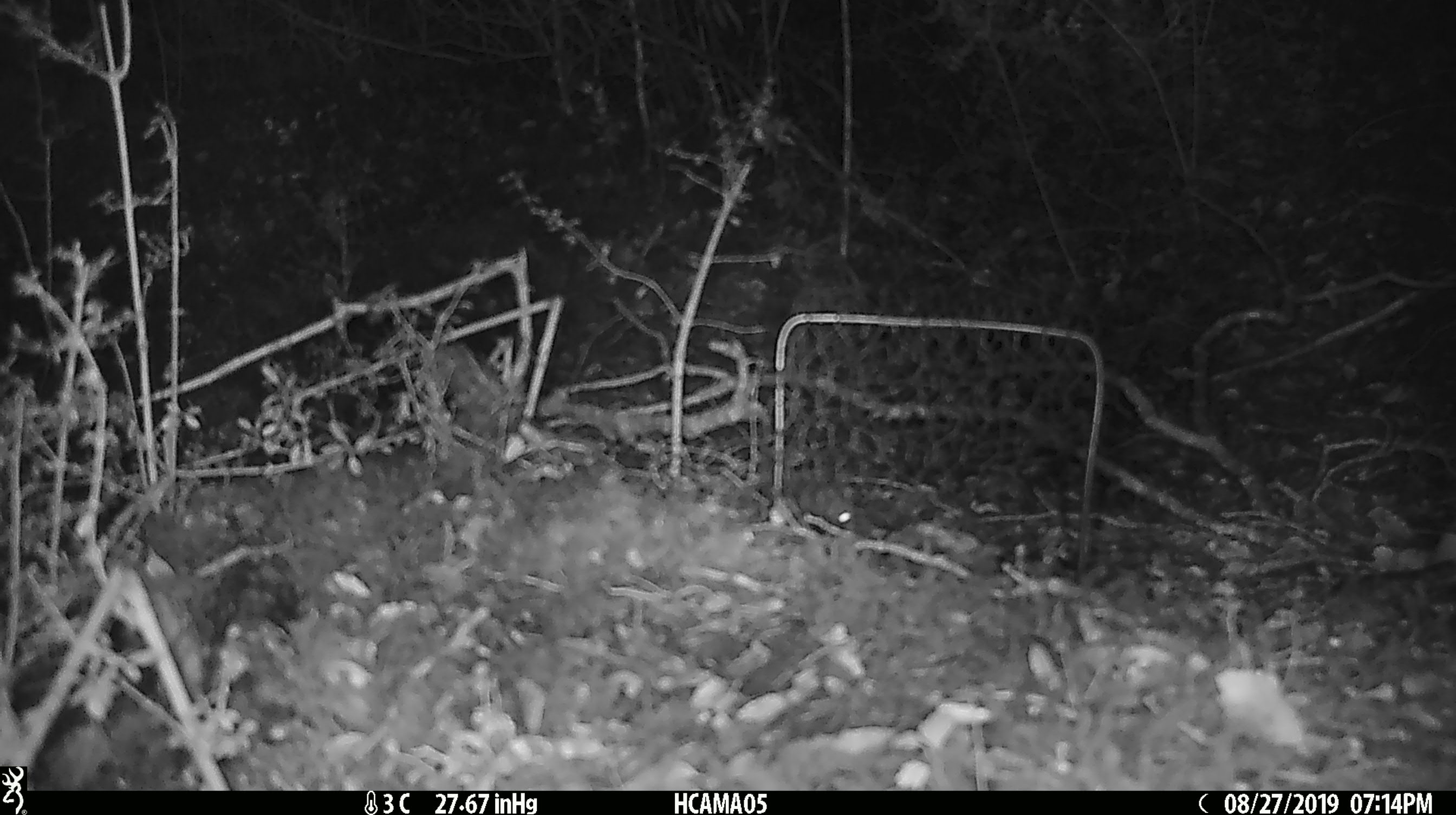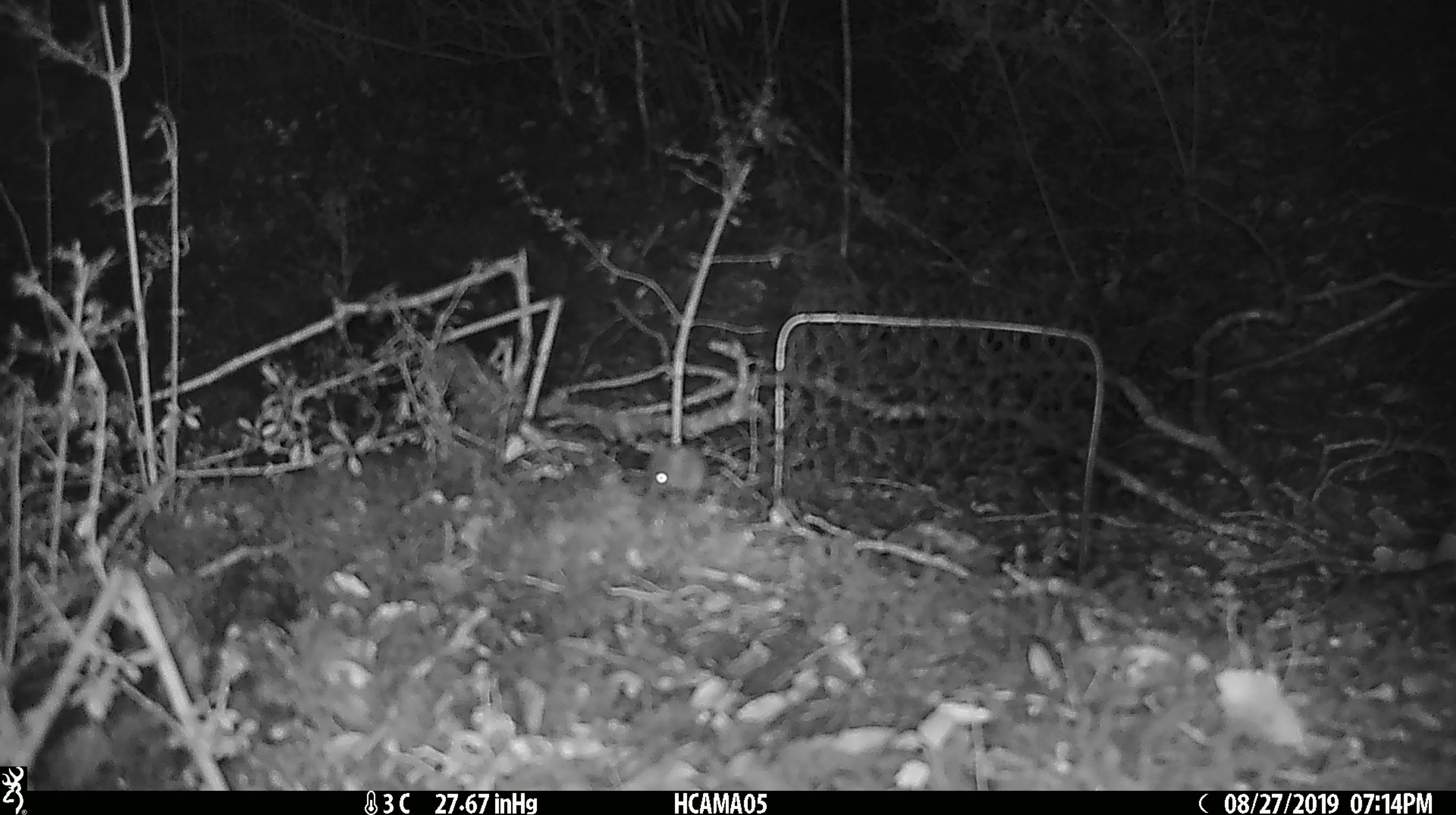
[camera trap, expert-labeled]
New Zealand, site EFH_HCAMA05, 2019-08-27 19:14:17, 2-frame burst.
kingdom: Animalia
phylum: Chordata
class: Mammalia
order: Rodentia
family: Muridae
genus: Mus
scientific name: Mus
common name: mouse